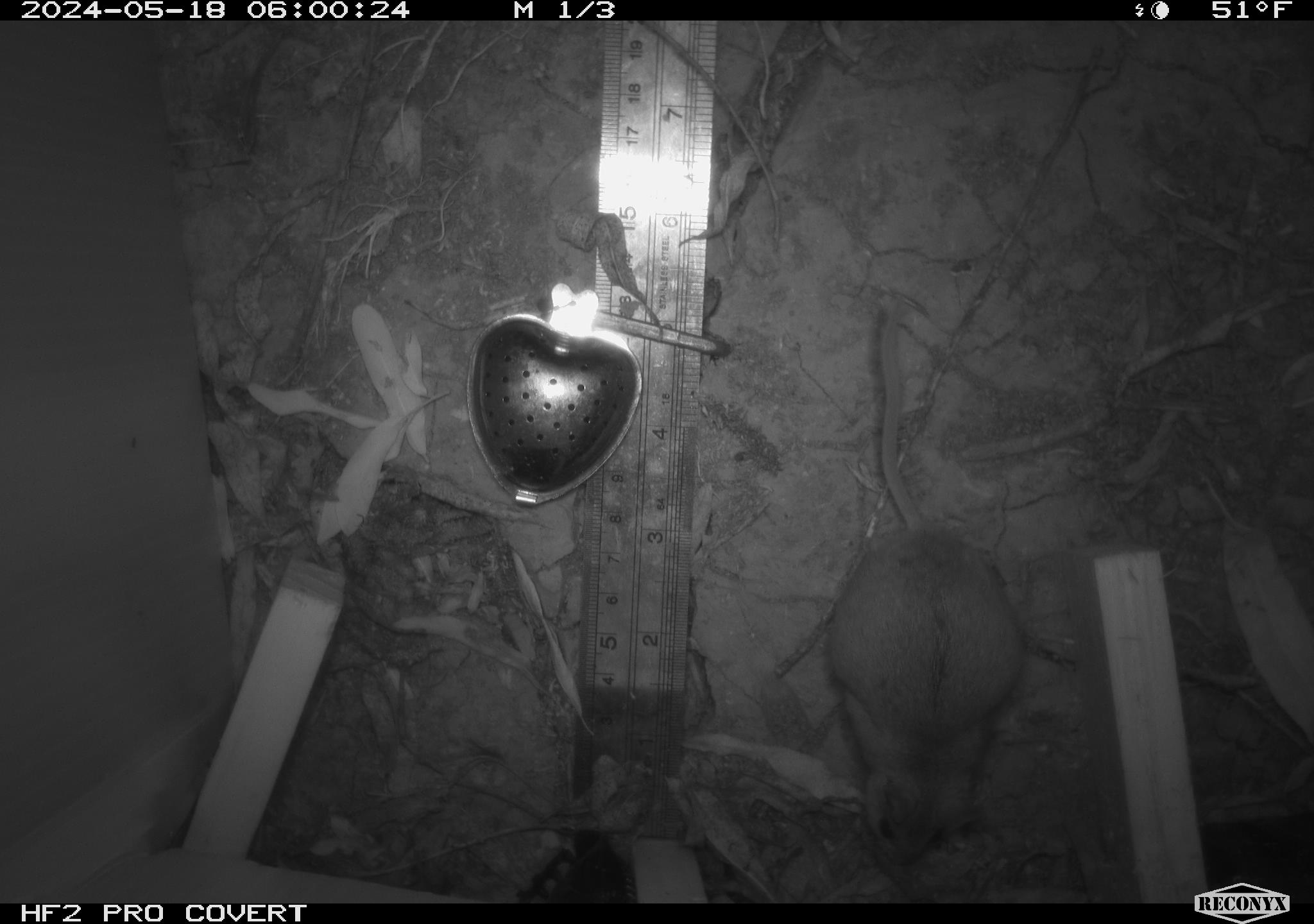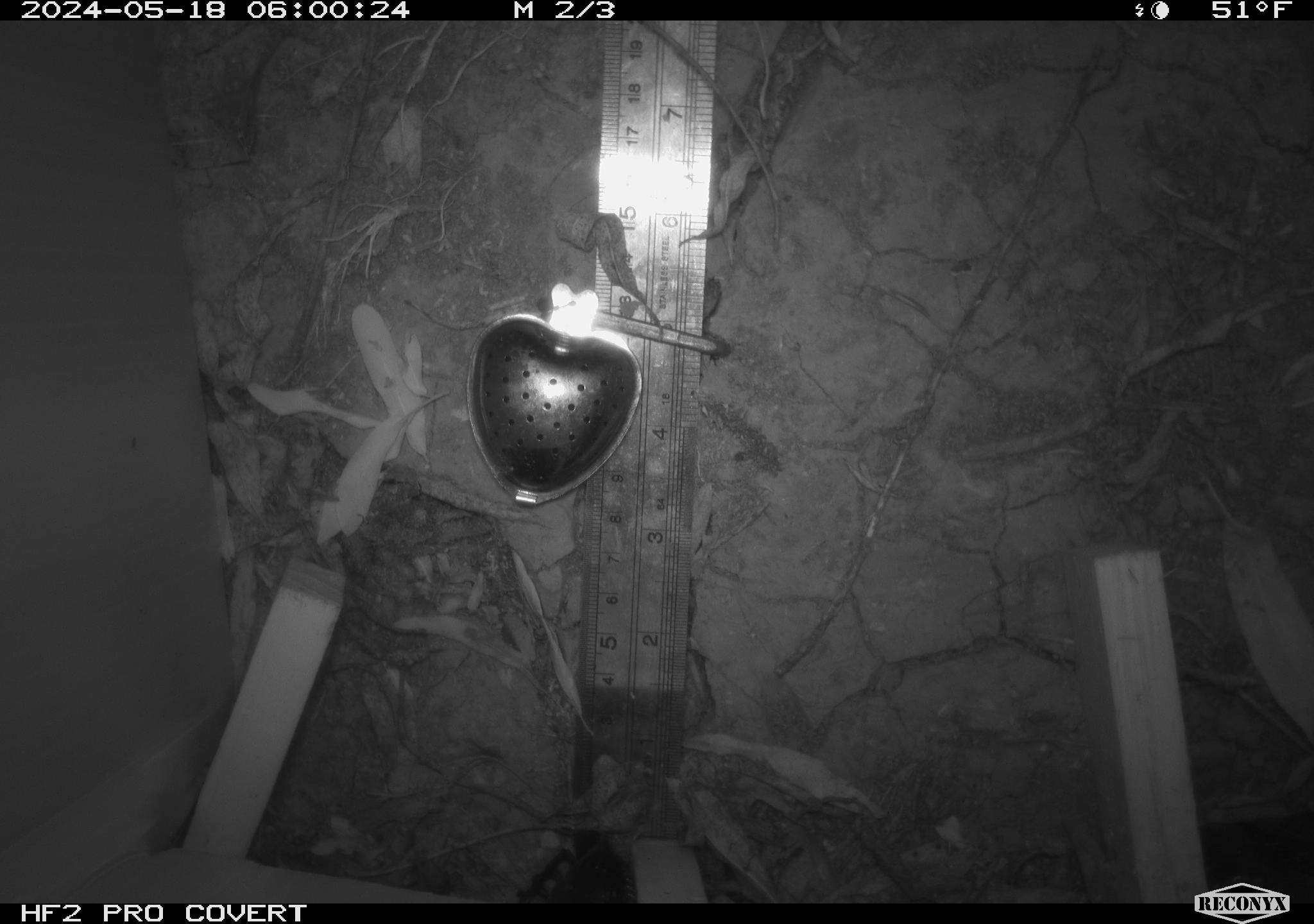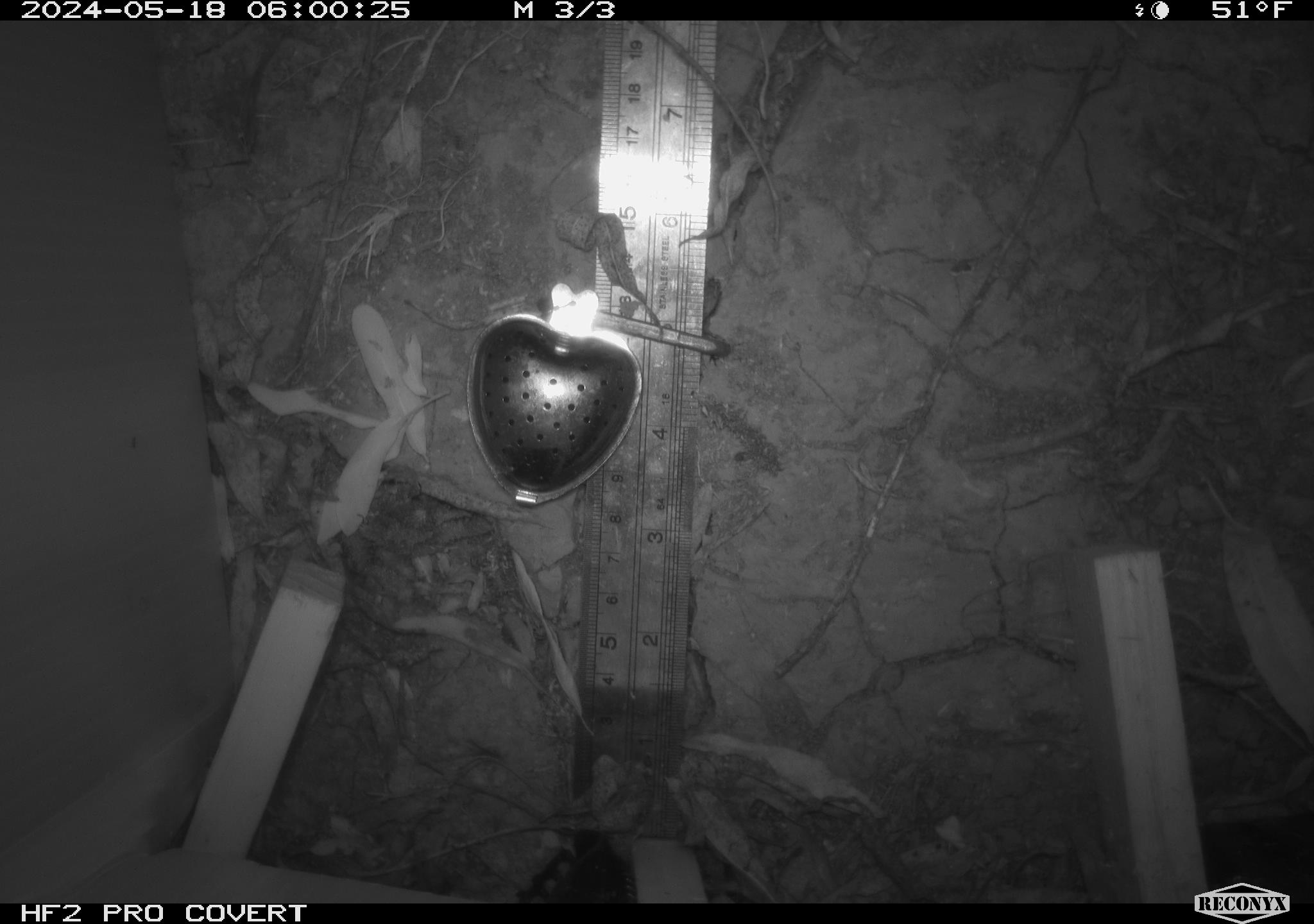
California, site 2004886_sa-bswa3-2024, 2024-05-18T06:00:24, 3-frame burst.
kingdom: Animalia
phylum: Chordata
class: Mammalia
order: Rodentia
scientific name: Rodentia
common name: mouse species